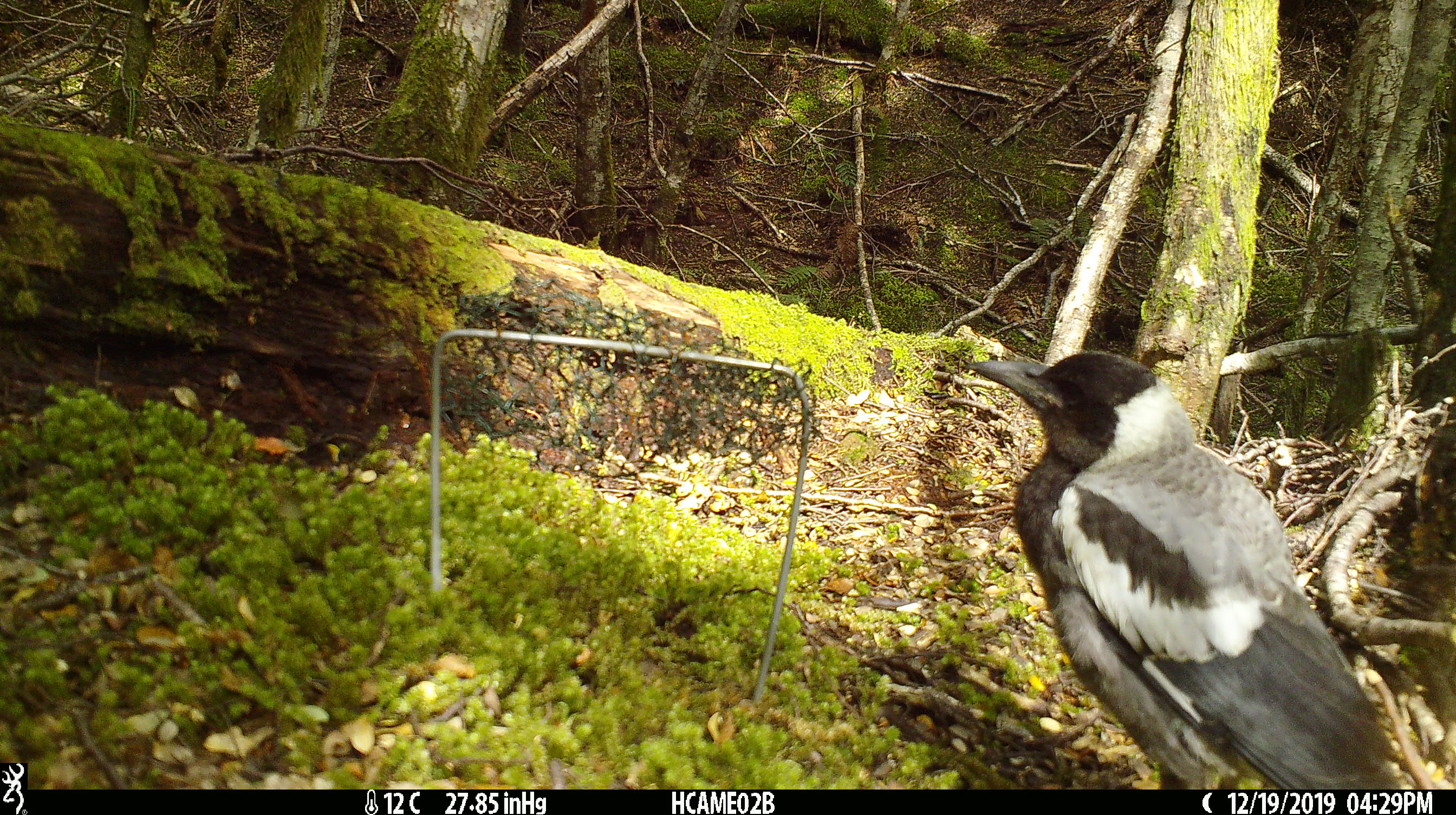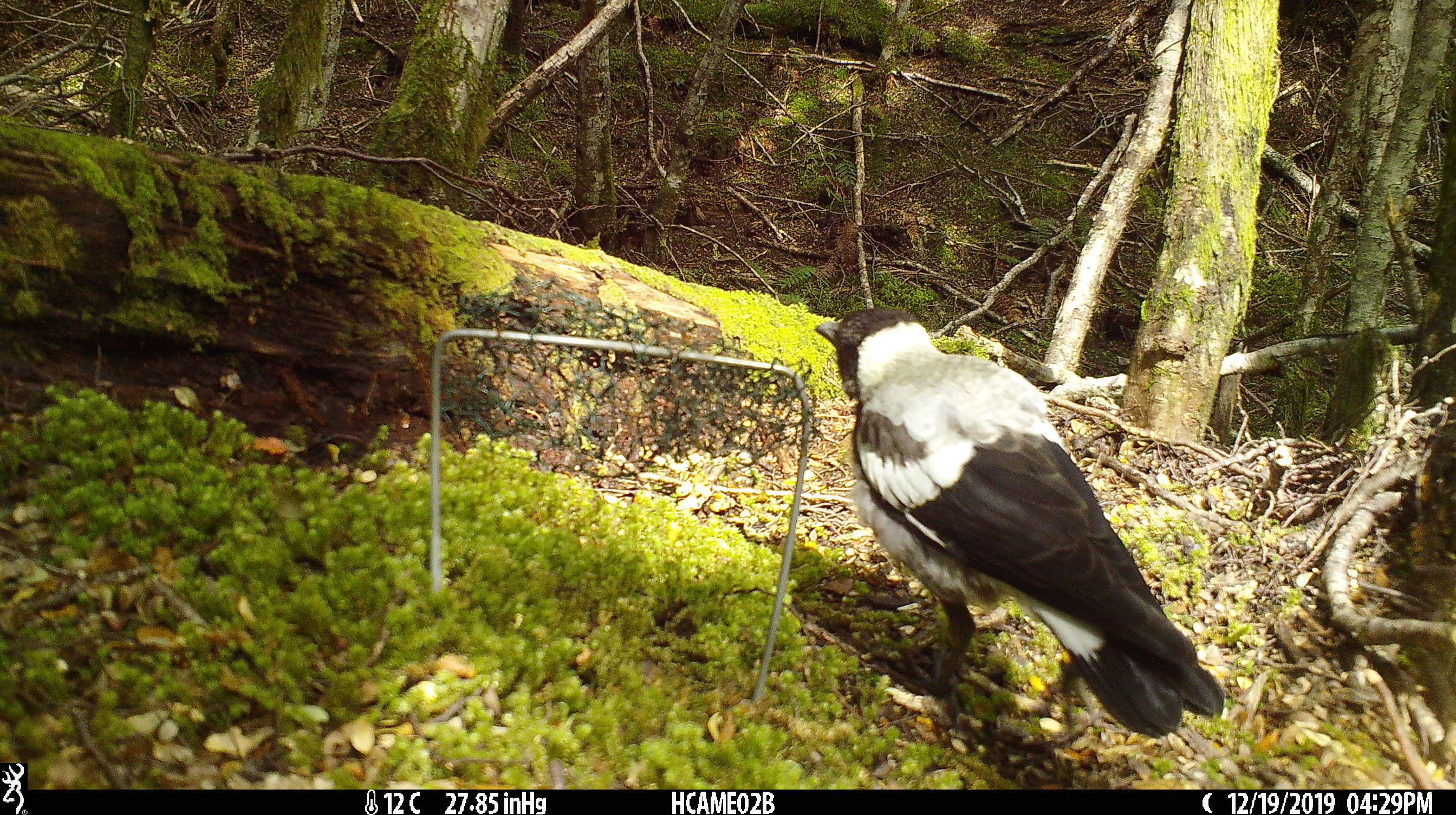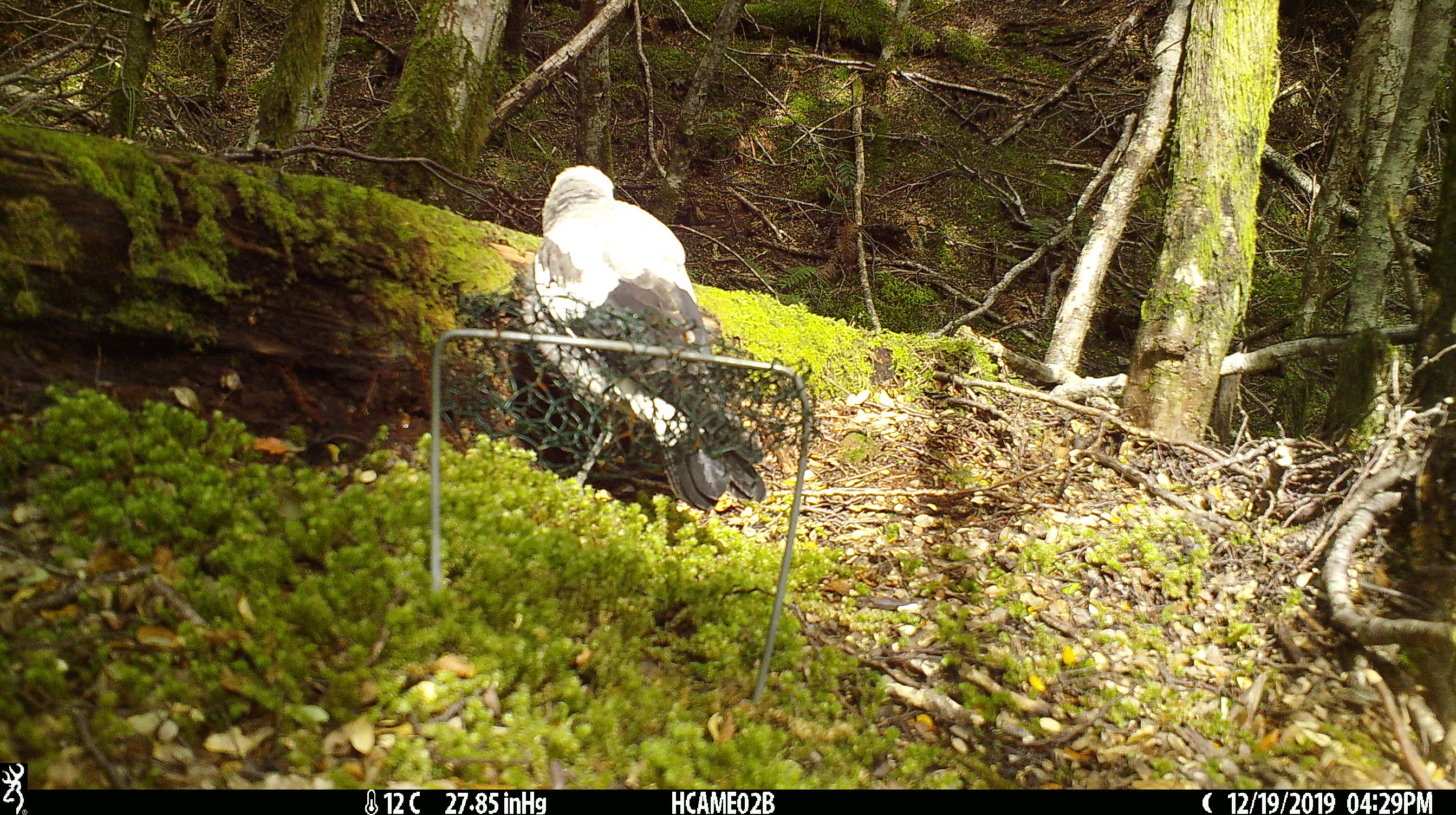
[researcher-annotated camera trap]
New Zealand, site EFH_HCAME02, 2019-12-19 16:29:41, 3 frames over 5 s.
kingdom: Animalia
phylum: Chordata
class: Aves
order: Passeriformes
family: Artamidae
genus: Gymnorhina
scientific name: Gymnorhina tibicen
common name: australian magpie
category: magpie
Magpie (australian magpie) (Gymnorhina tibicen).